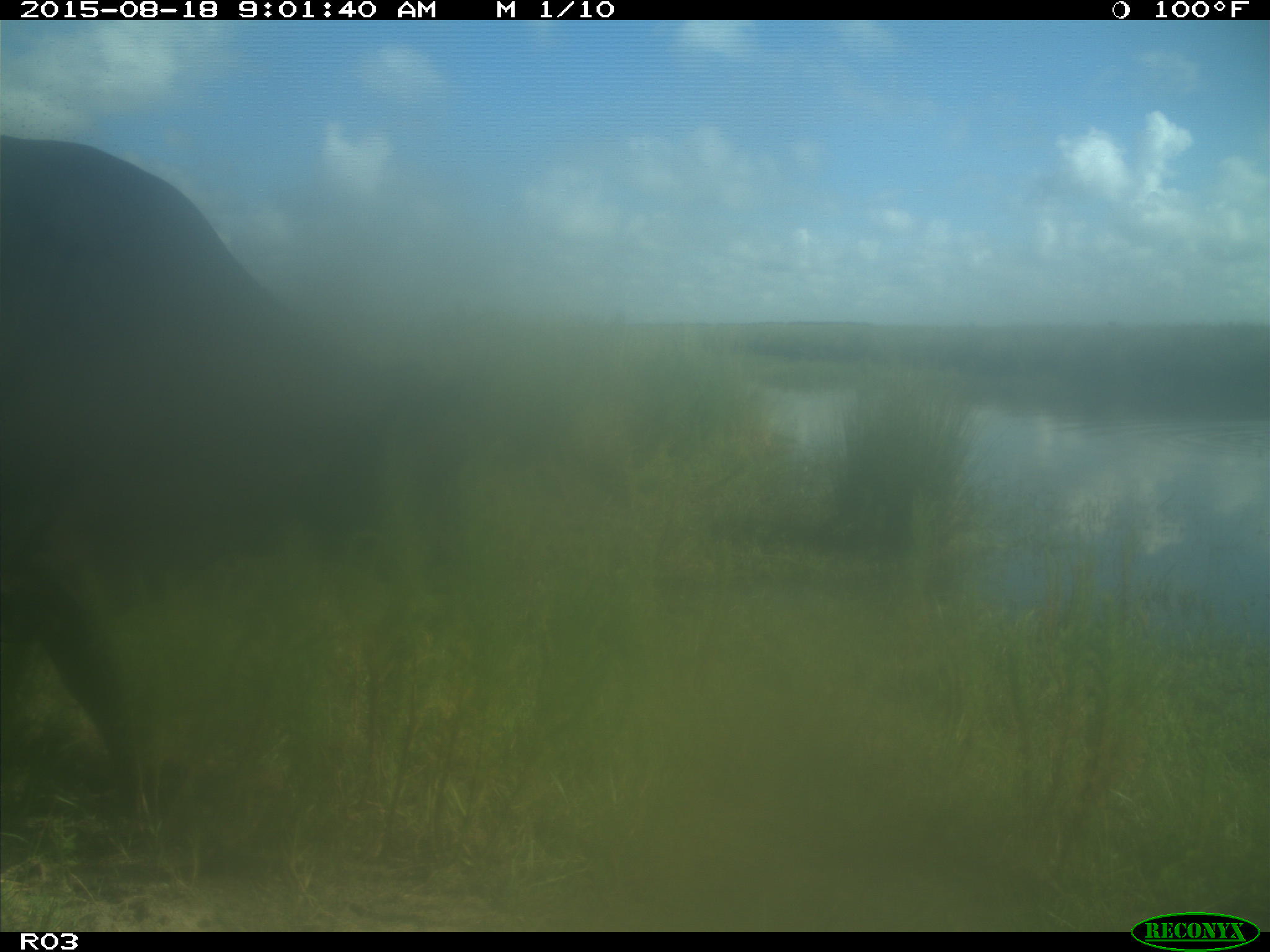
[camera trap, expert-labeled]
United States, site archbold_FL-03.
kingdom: Animalia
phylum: Chordata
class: Mammalia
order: Artiodactyla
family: Bovidae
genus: Bos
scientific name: Bos taurus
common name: domestic cow